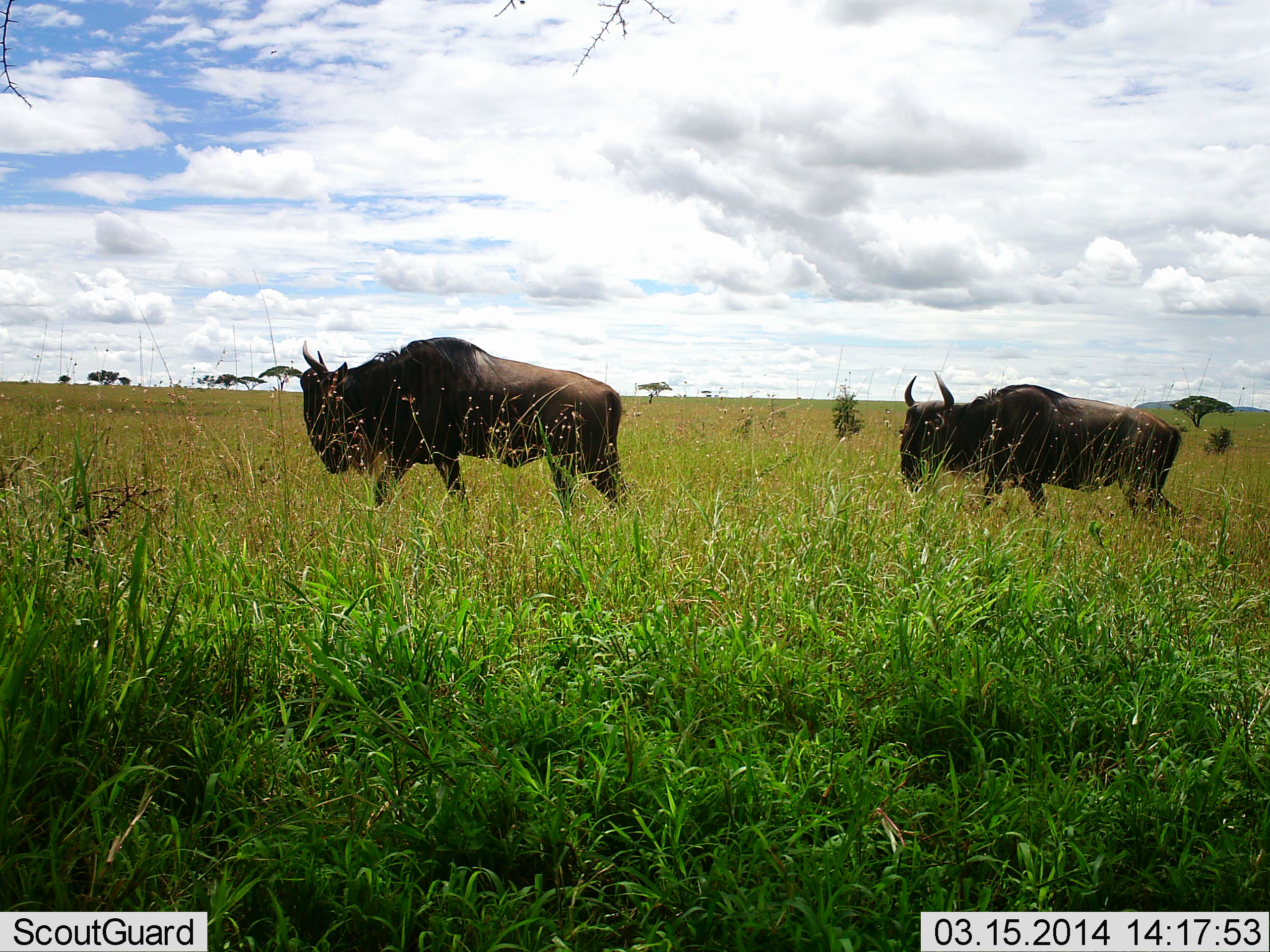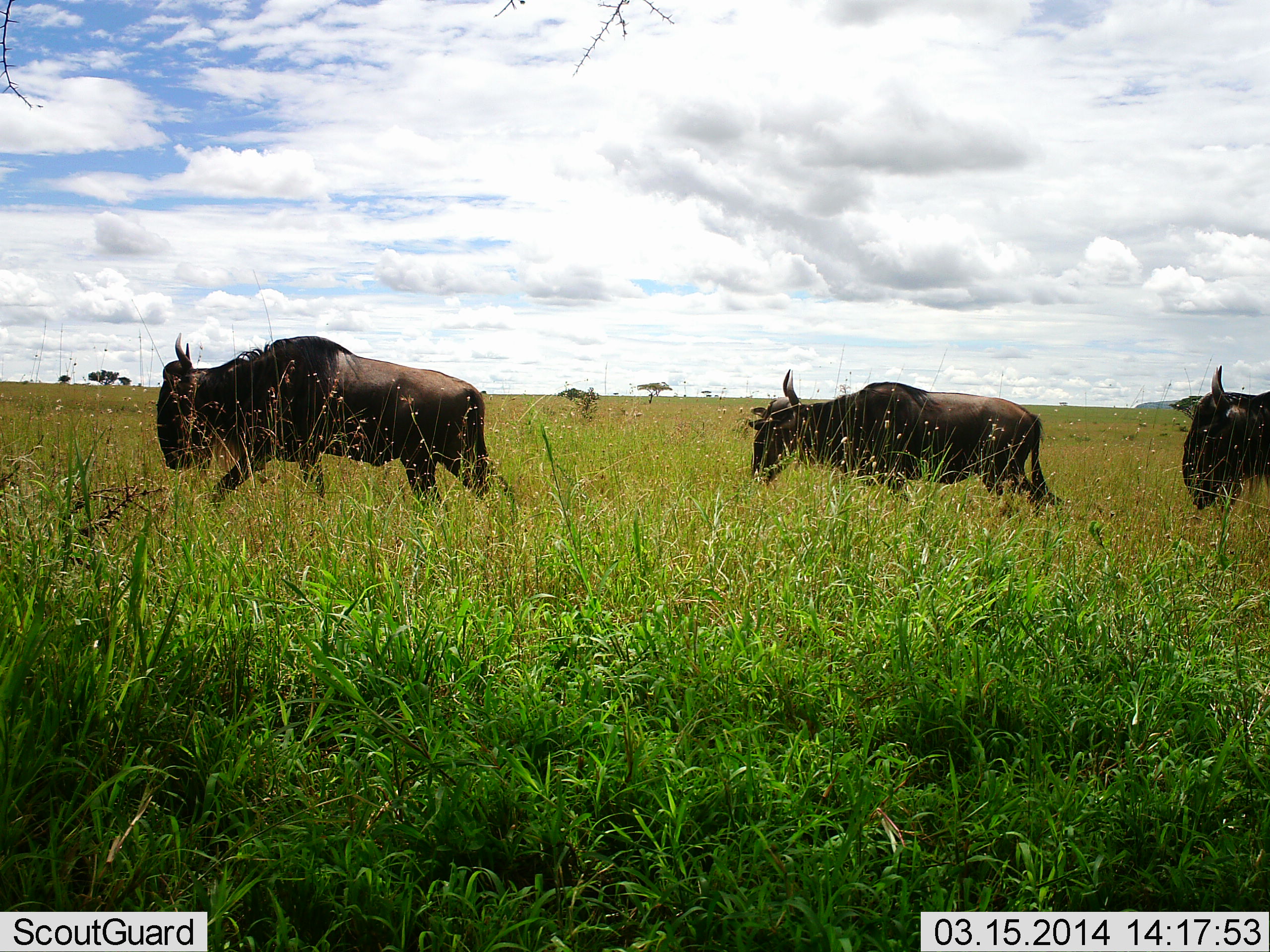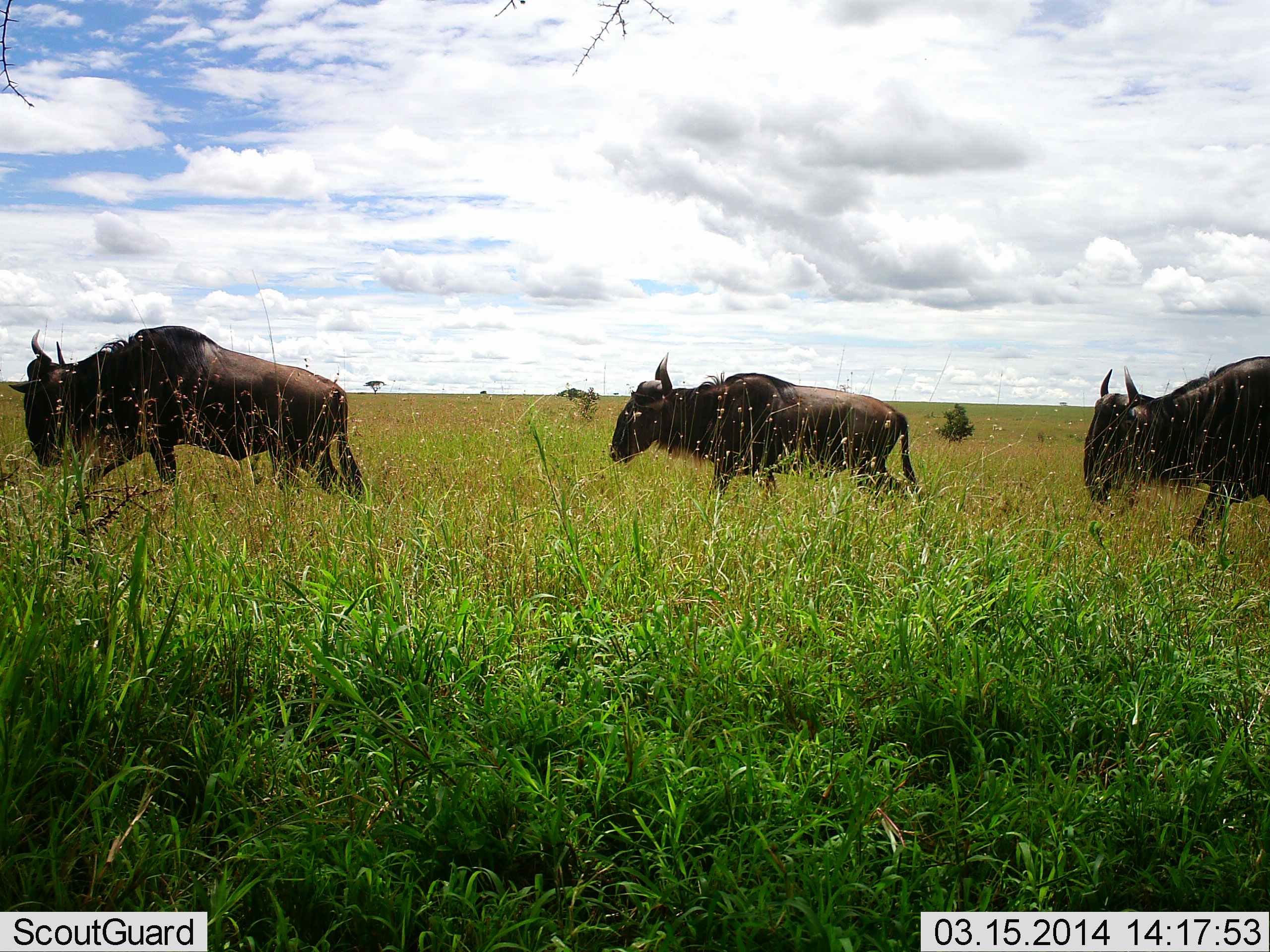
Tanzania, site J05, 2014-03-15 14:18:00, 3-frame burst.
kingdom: Animalia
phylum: Chordata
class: Mammalia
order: Artiodactyla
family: Bovidae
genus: Connochaetes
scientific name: Connochaetes taurinus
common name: blue wildebeest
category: wildebeest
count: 3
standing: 0%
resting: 0%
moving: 100%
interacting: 0%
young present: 0%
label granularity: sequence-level